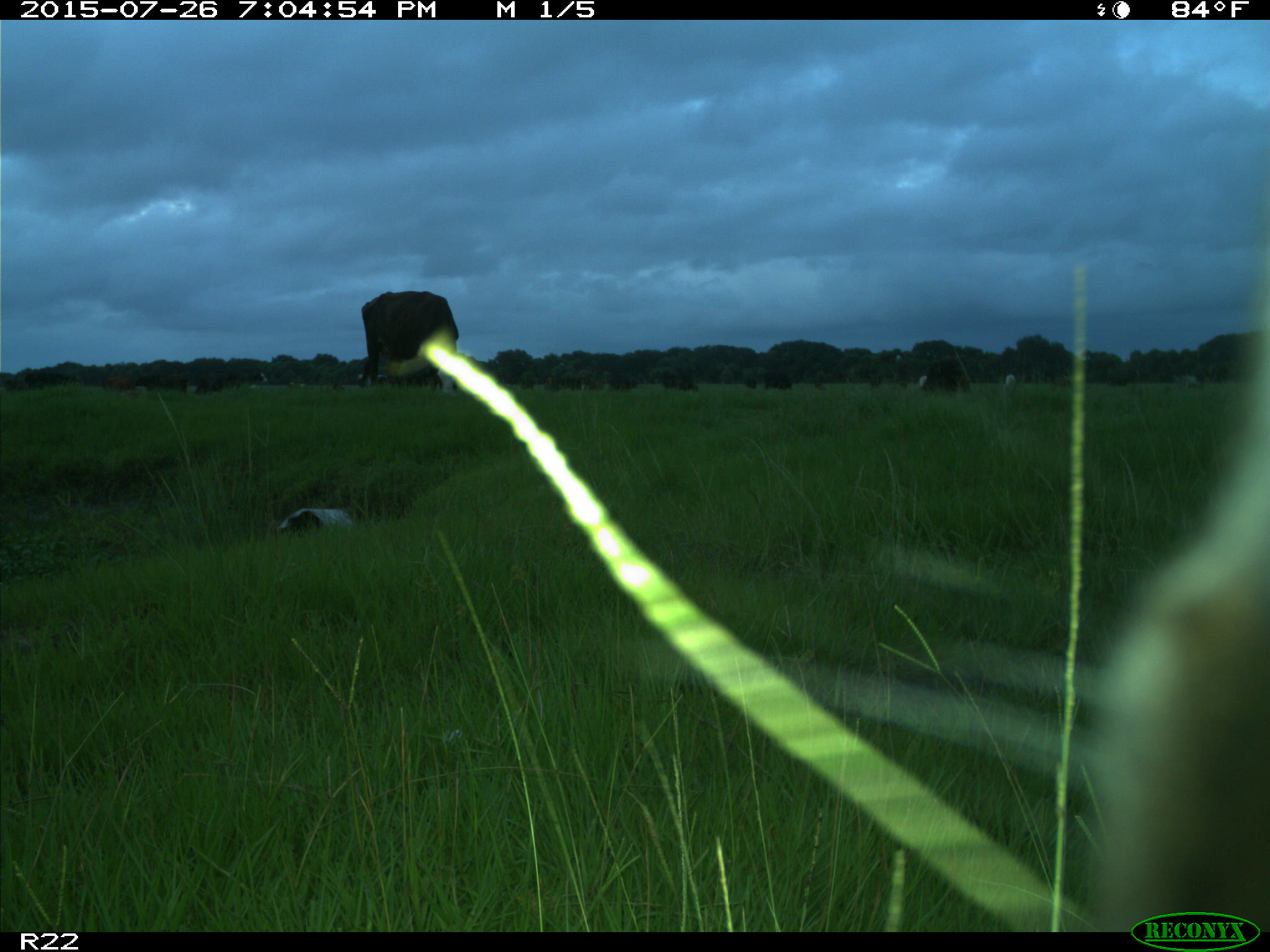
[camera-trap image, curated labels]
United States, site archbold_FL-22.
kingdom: Animalia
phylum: Chordata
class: Mammalia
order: Artiodactyla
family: Bovidae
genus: Bos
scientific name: Bos taurus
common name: domestic cow